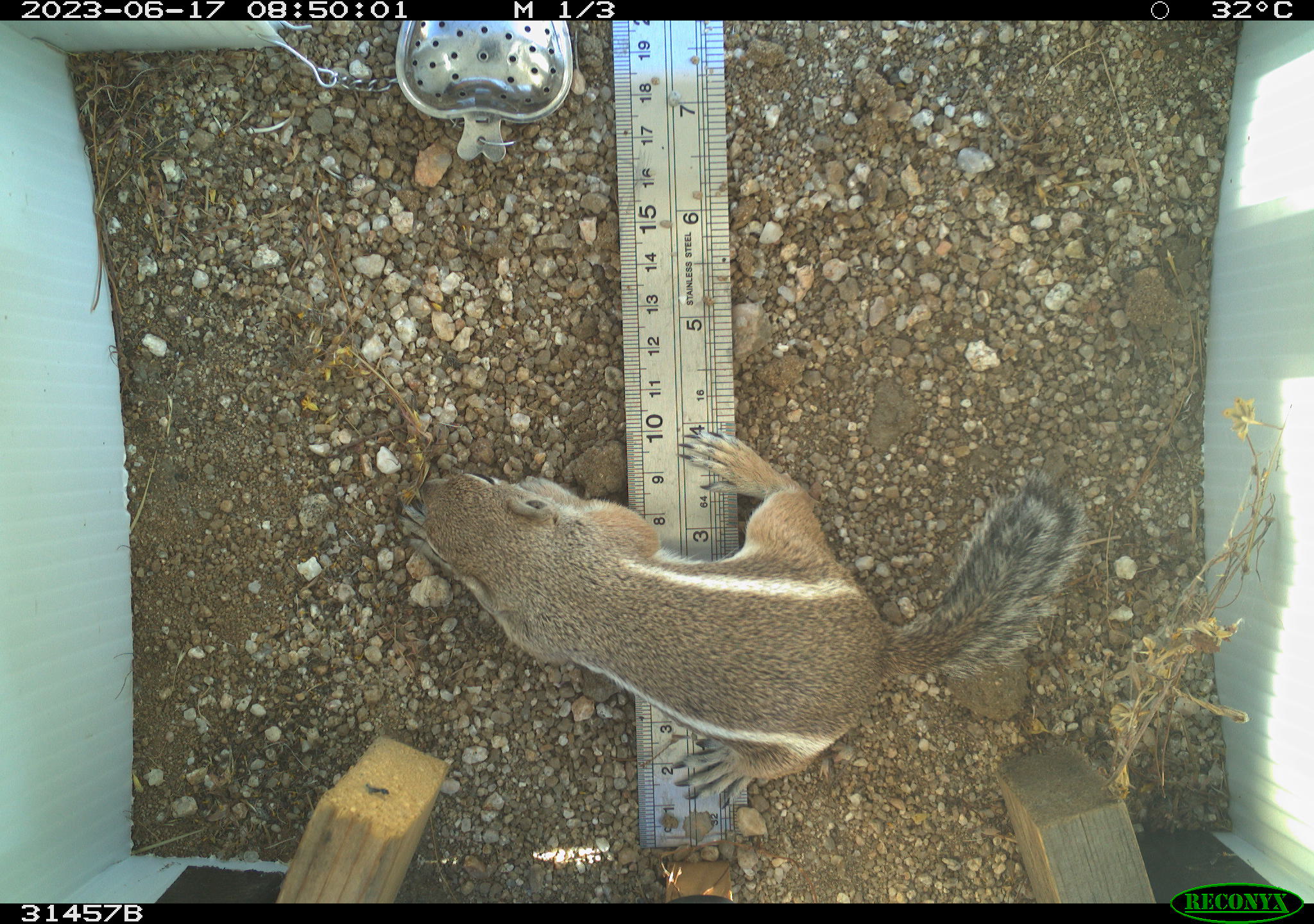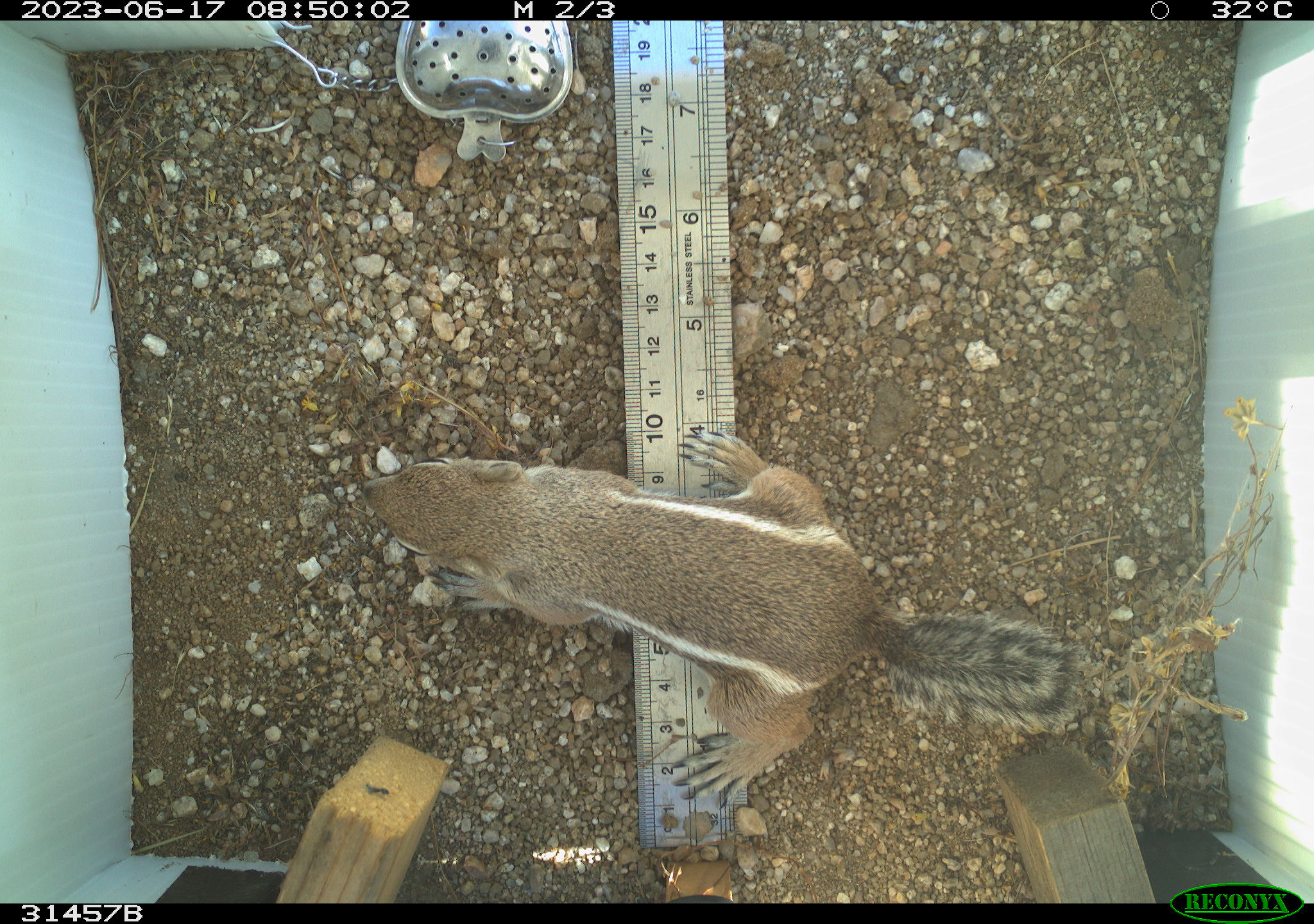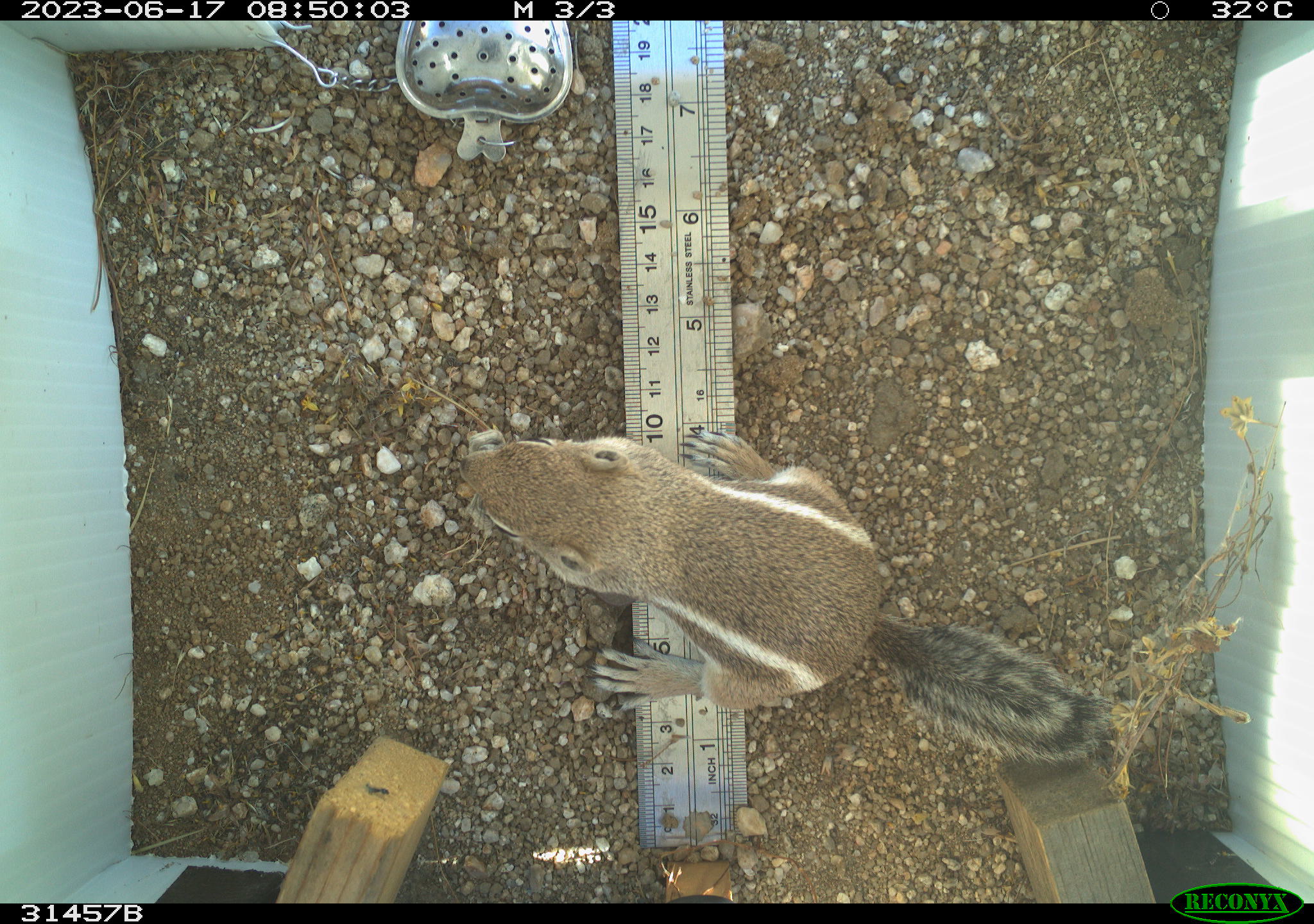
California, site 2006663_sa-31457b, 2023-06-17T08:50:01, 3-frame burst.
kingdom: Animalia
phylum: Chordata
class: Mammalia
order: Rodentia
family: Sciuridae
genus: Ammospermophilus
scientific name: Ammospermophilus leucurus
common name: white-tailed antelope squirrel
White-tailed antelope squirrel (Ammospermophilus leucurus).